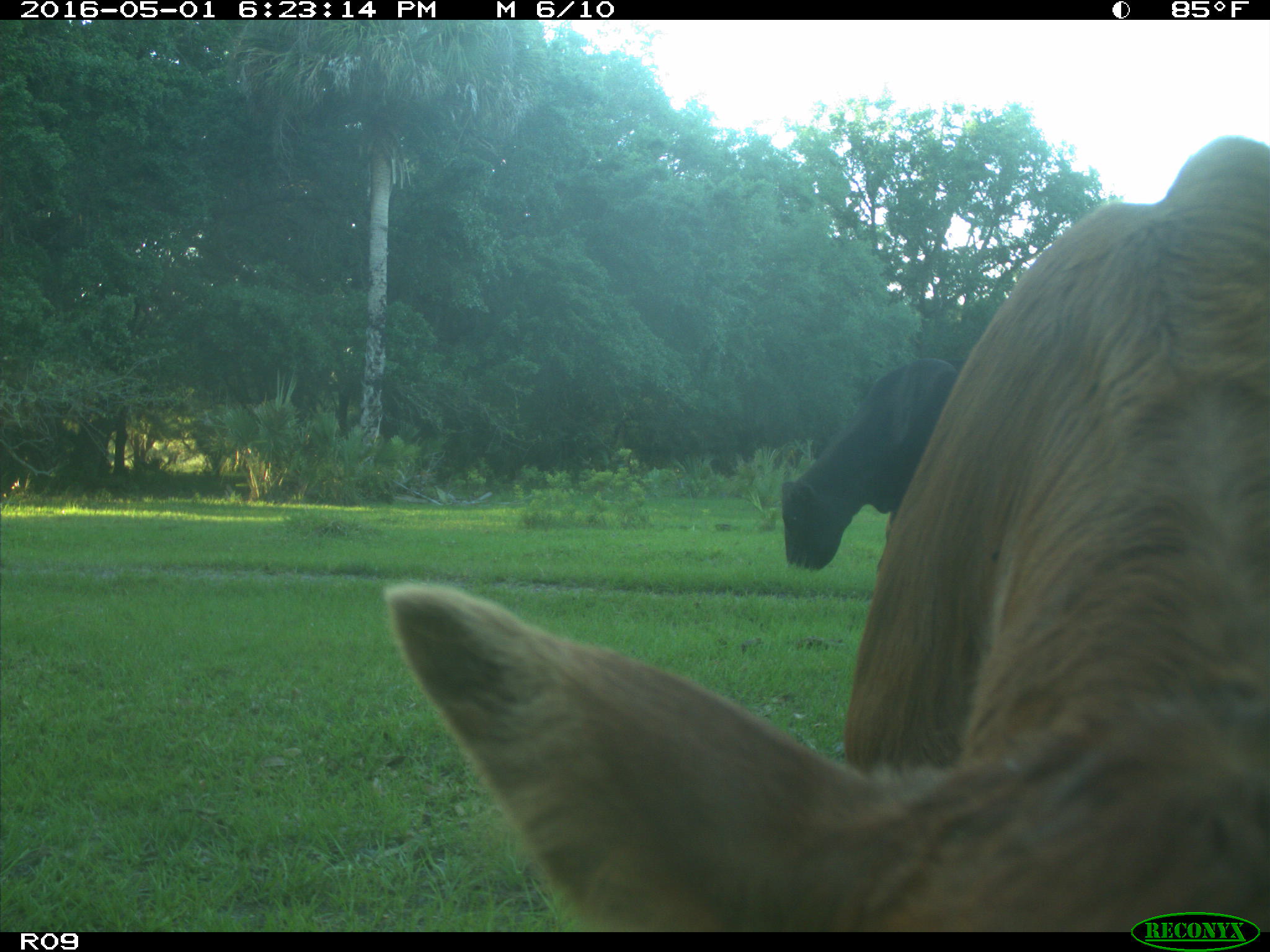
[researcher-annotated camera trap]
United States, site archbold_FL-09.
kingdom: Animalia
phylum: Chordata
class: Mammalia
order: Artiodactyla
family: Bovidae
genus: Bos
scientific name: Bos taurus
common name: domestic cow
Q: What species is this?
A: Bos taurus (domestic cow).